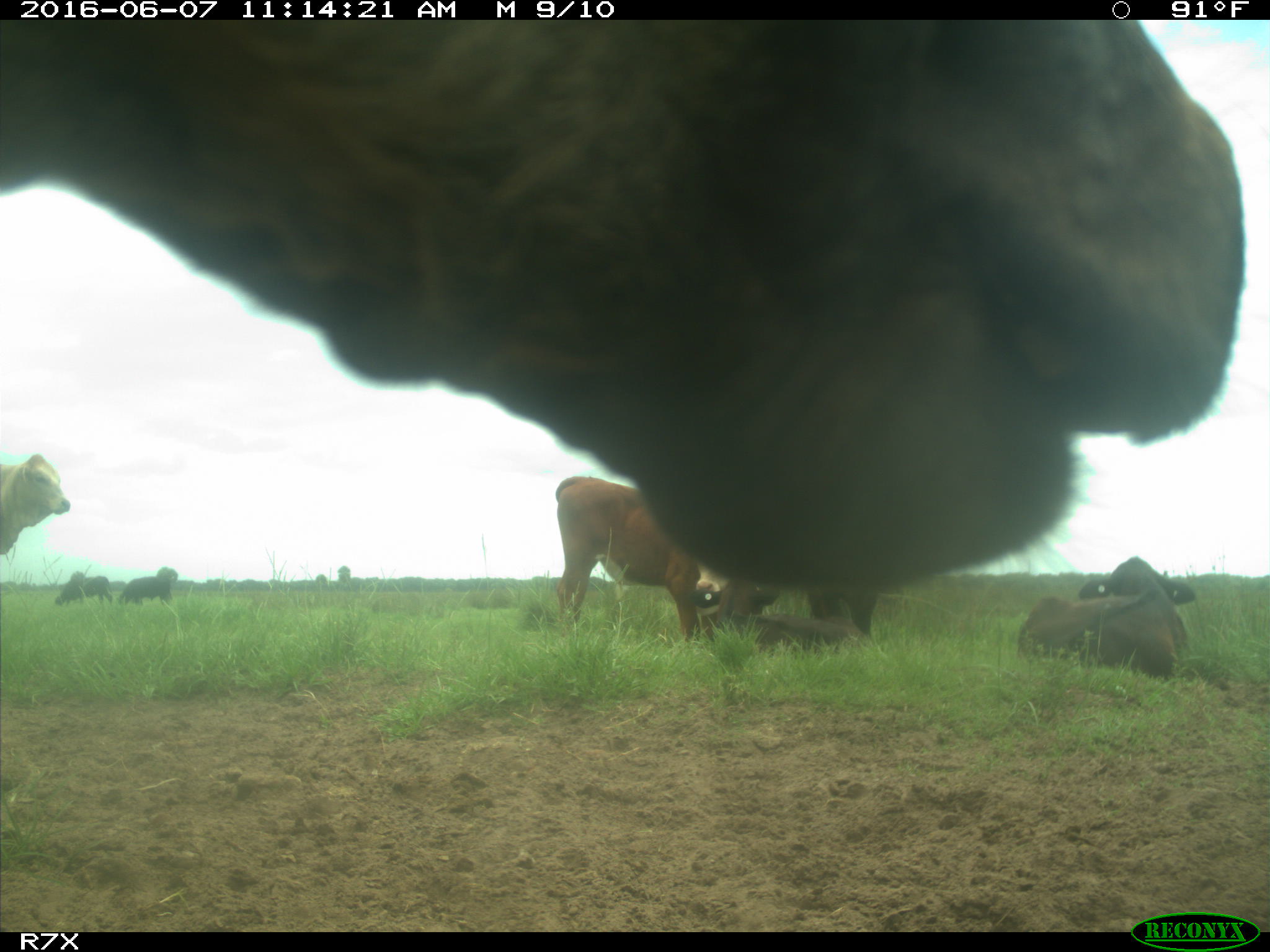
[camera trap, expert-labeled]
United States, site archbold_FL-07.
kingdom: Animalia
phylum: Chordata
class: Mammalia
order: Artiodactyla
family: Bovidae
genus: Bos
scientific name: Bos taurus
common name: domestic cow